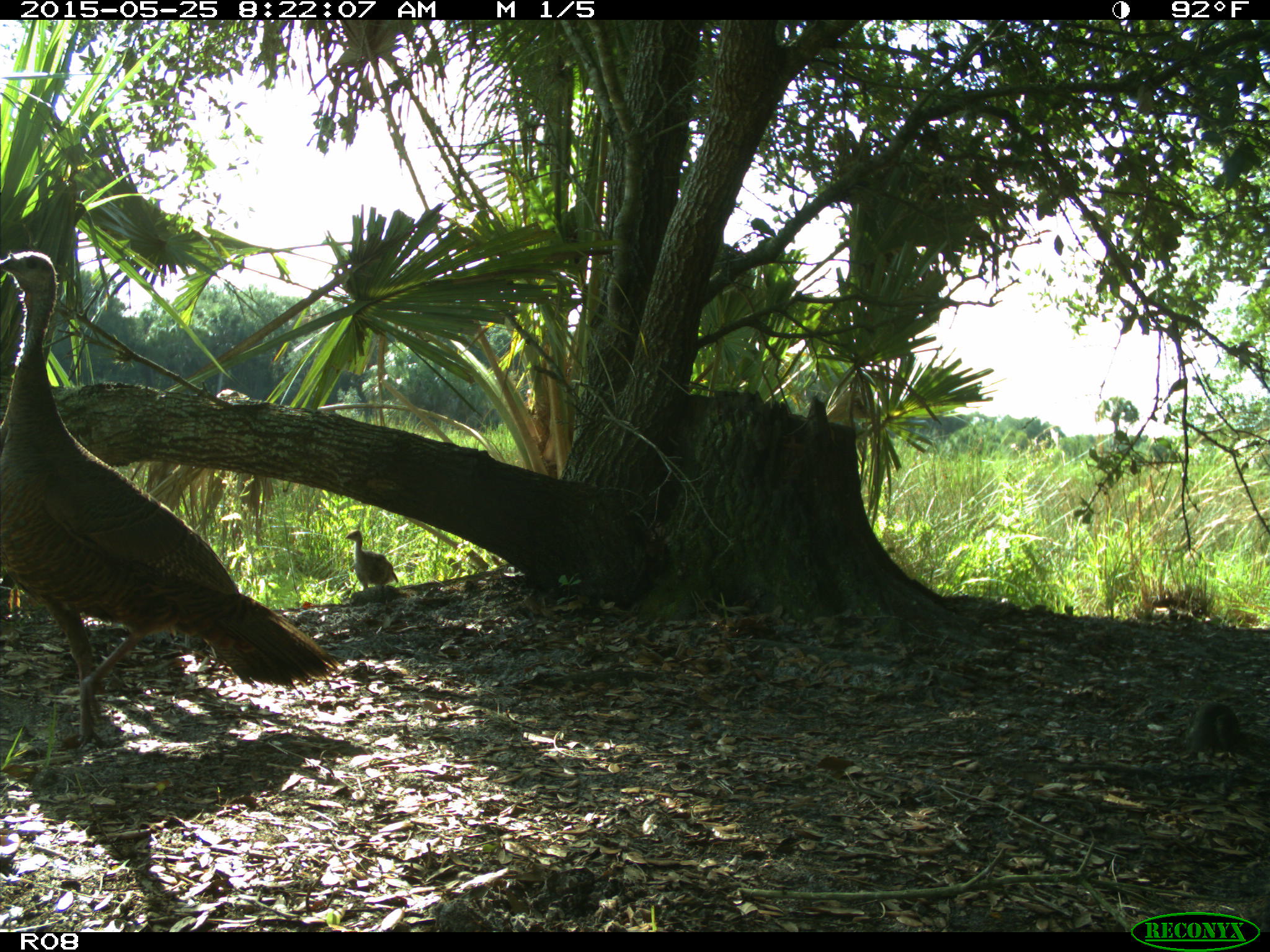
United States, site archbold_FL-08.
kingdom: Animalia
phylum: Chordata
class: Aves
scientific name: Aves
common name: birds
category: unidentified bird